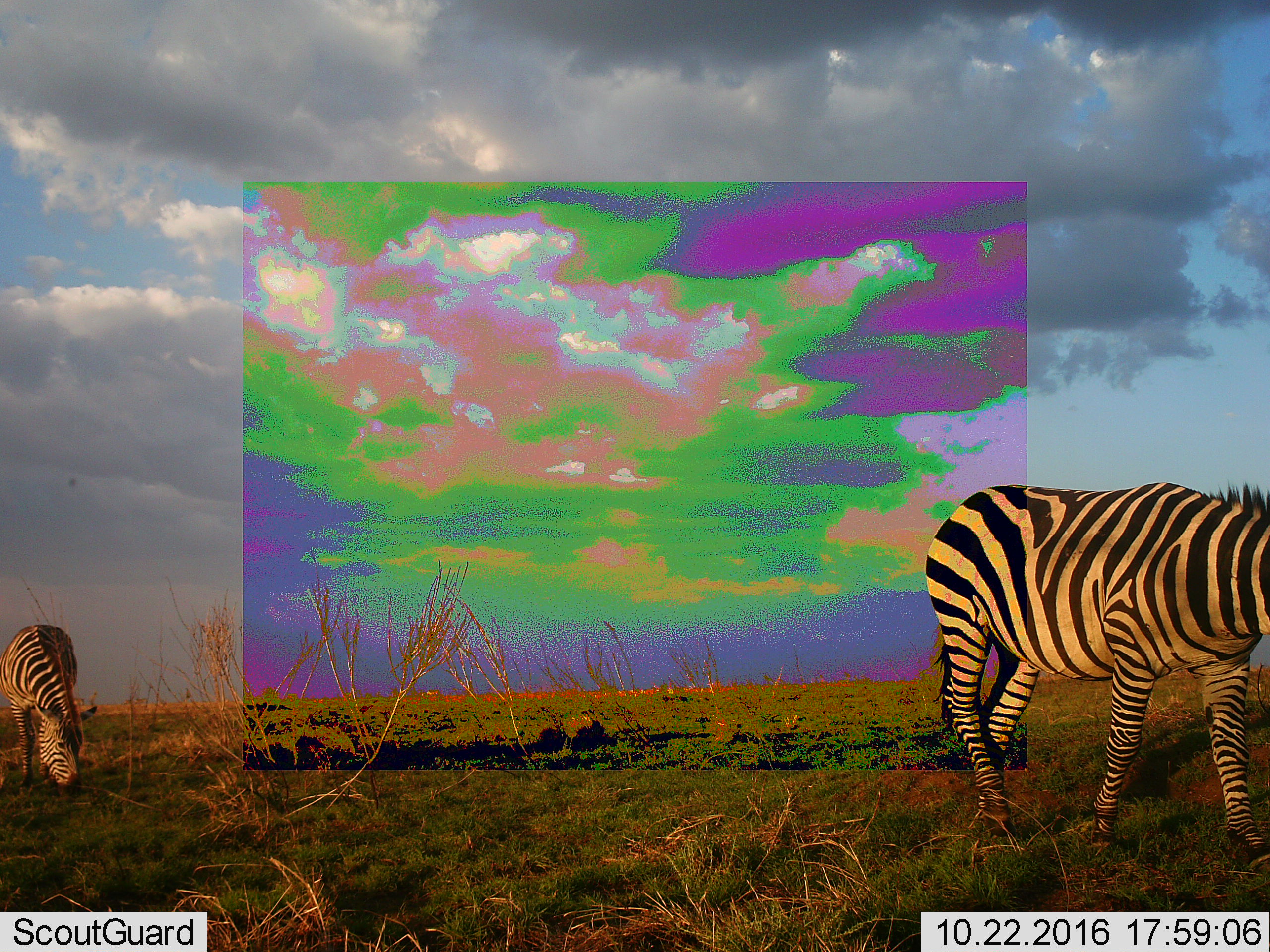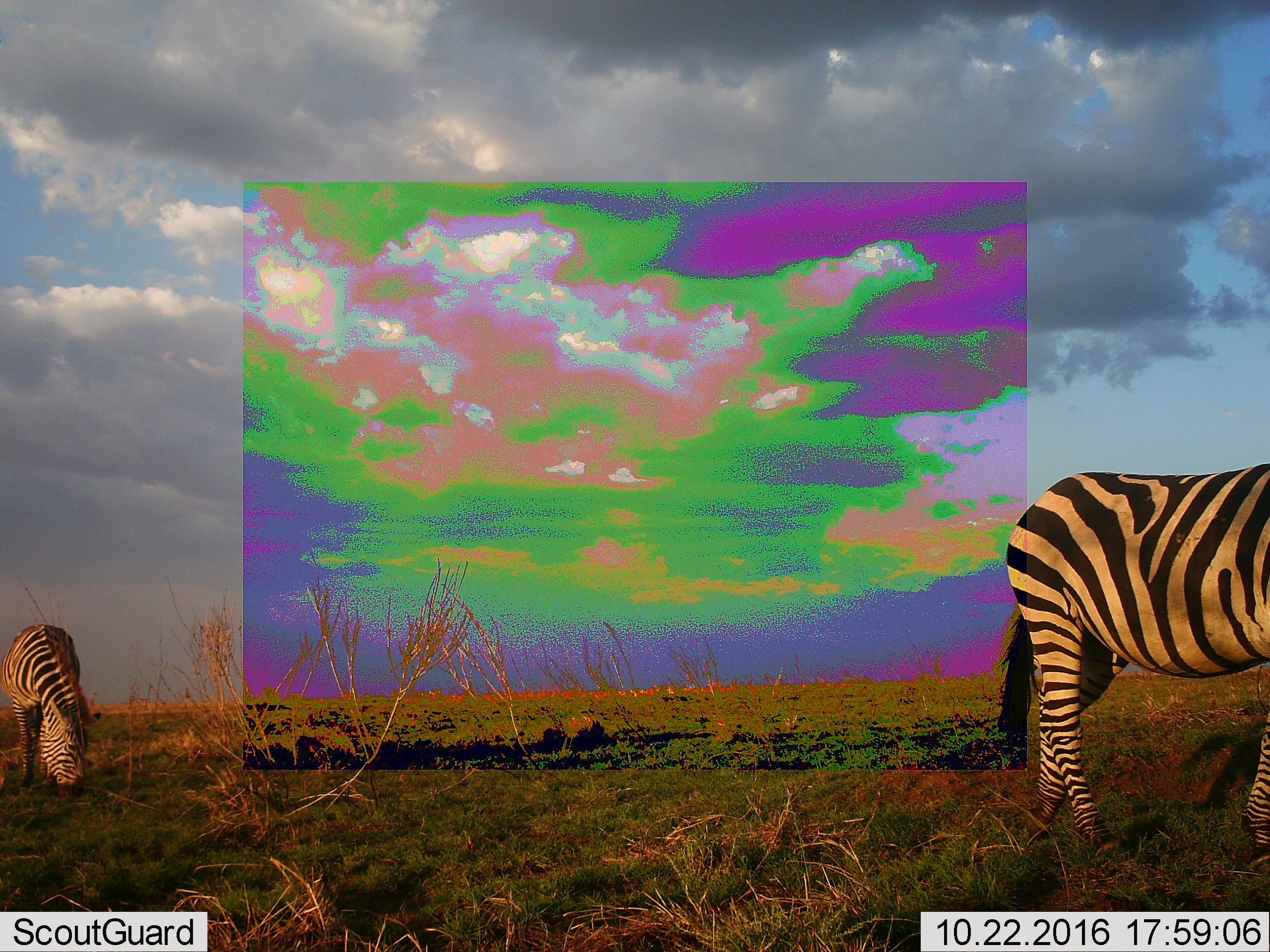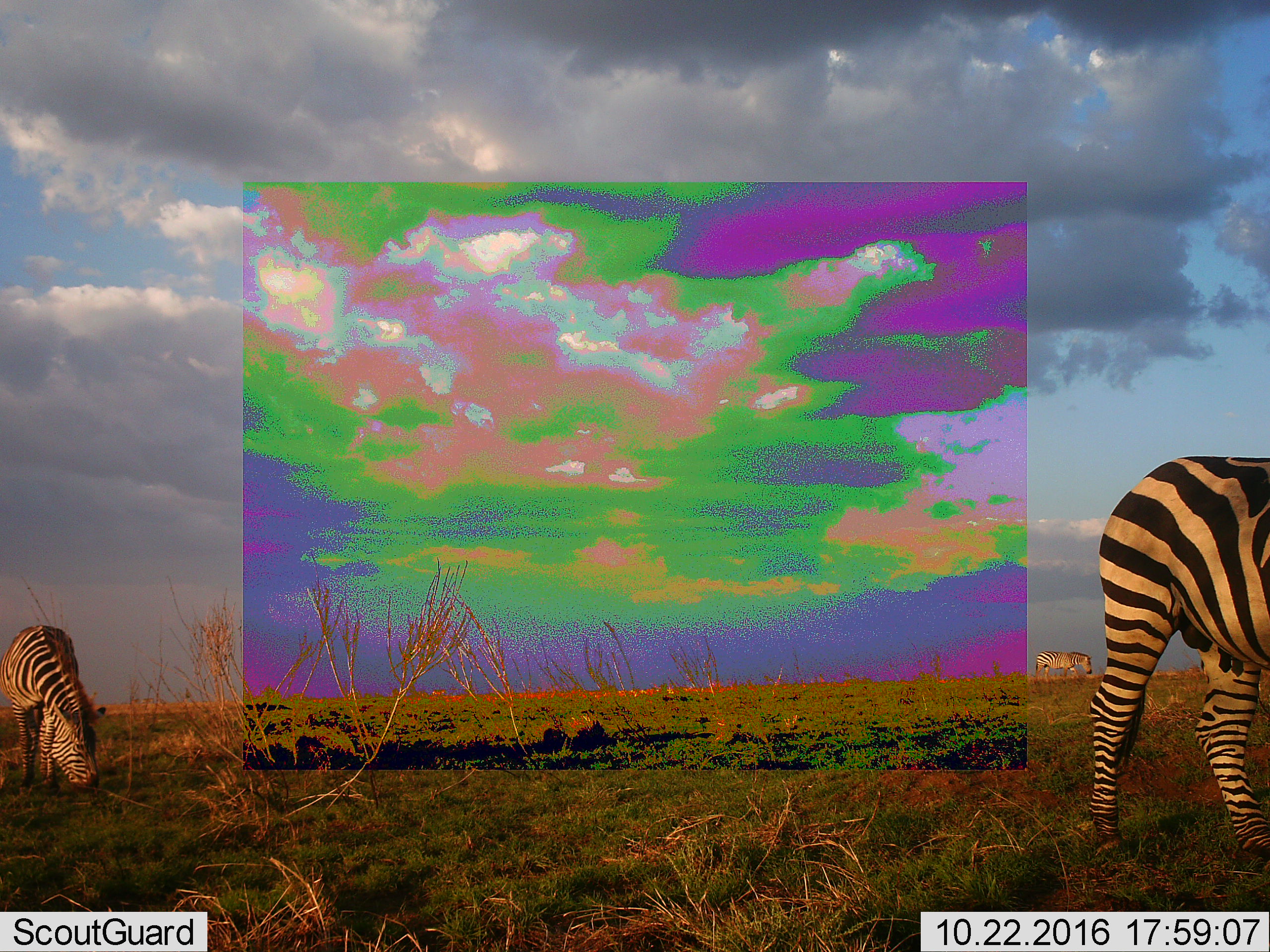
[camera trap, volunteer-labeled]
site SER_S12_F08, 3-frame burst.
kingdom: Animalia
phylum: Chordata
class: Mammalia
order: Perissodactyla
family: Equidae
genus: Equus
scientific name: Equus quagga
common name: plains zebra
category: zebraplains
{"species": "zebraplains (plains zebra) (Equus quagga)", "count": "3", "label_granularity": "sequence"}